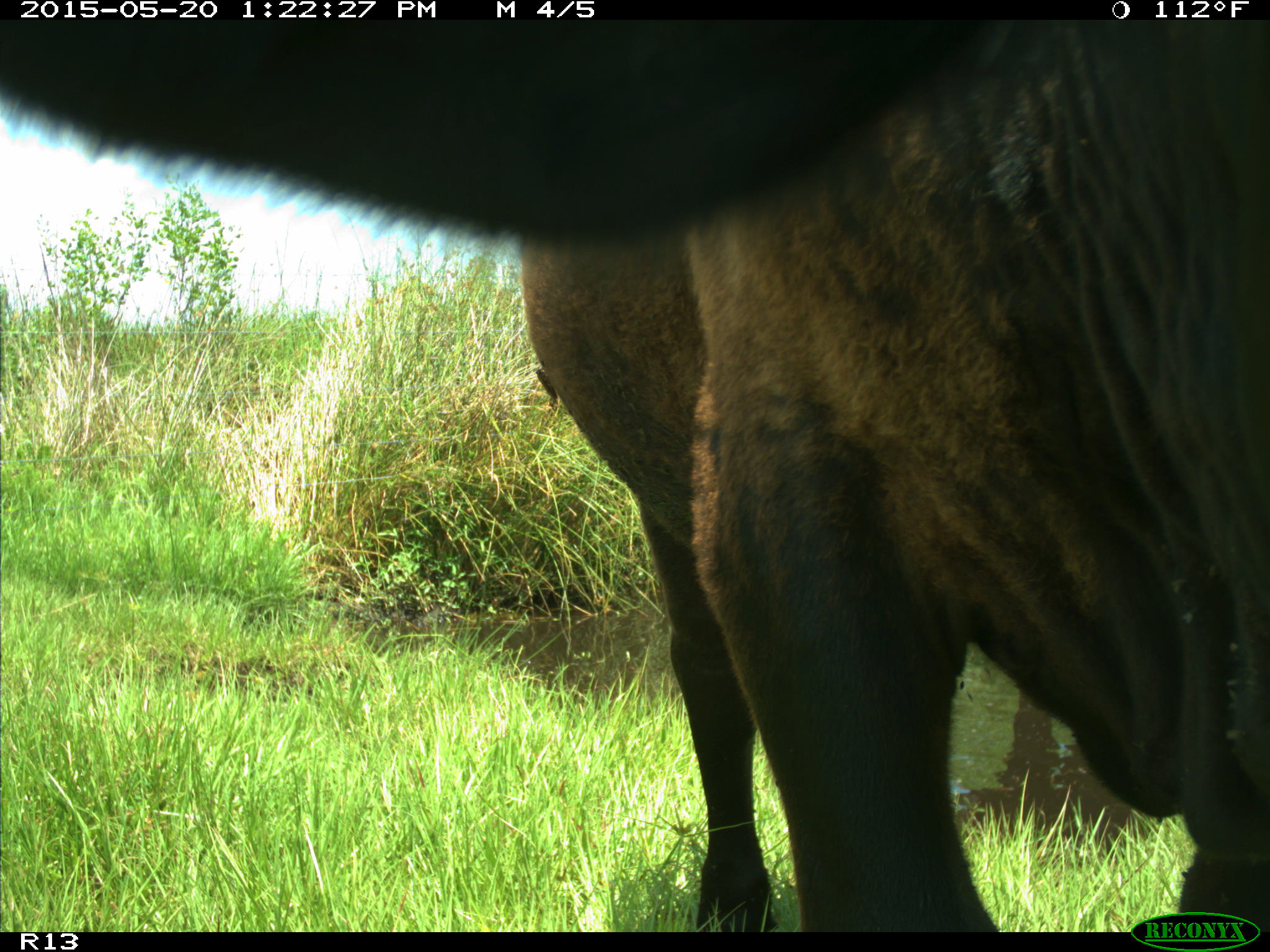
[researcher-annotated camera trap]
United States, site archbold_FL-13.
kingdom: Animalia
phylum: Chordata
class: Mammalia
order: Artiodactyla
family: Bovidae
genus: Bos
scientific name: Bos taurus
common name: domestic cow